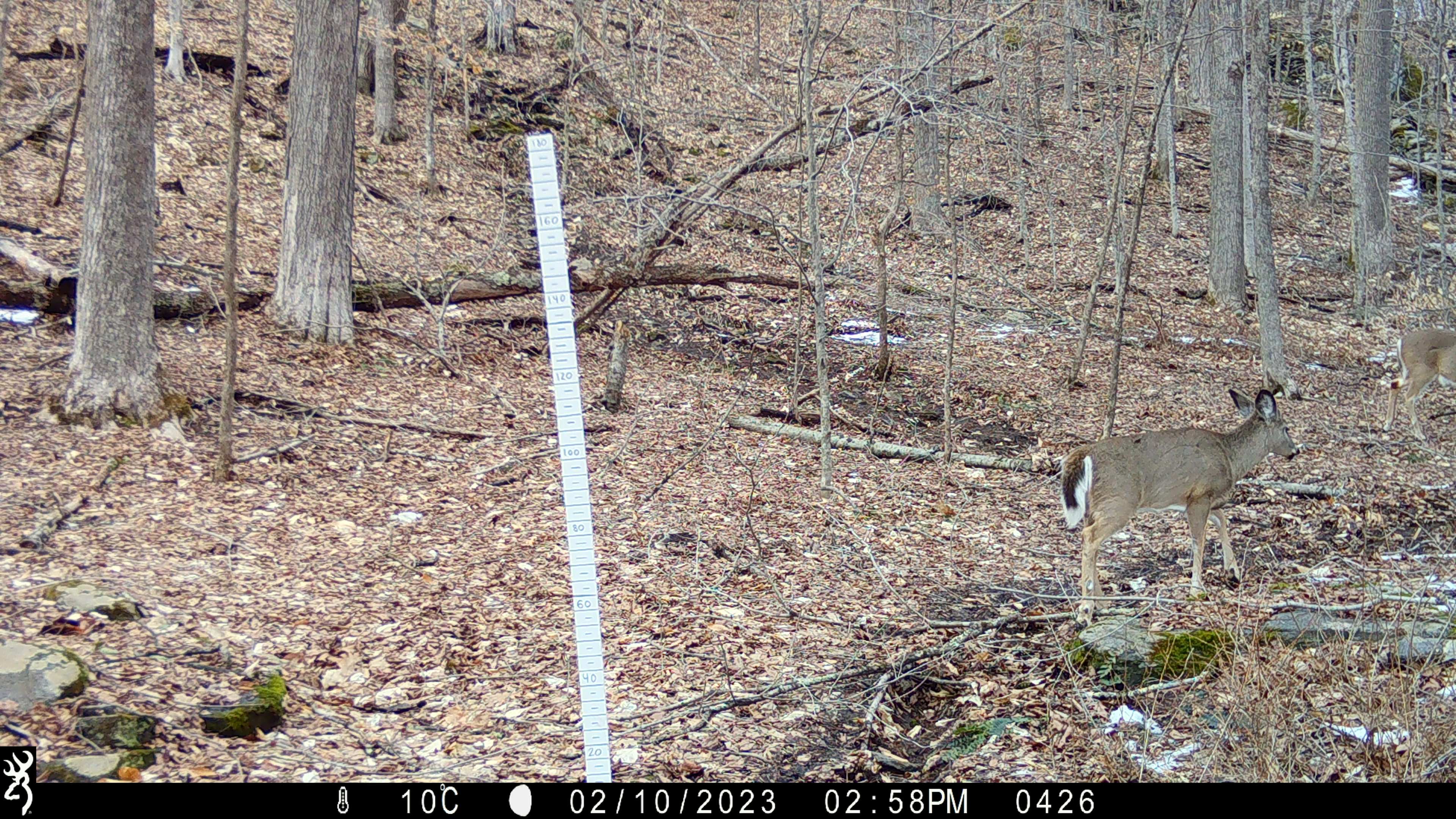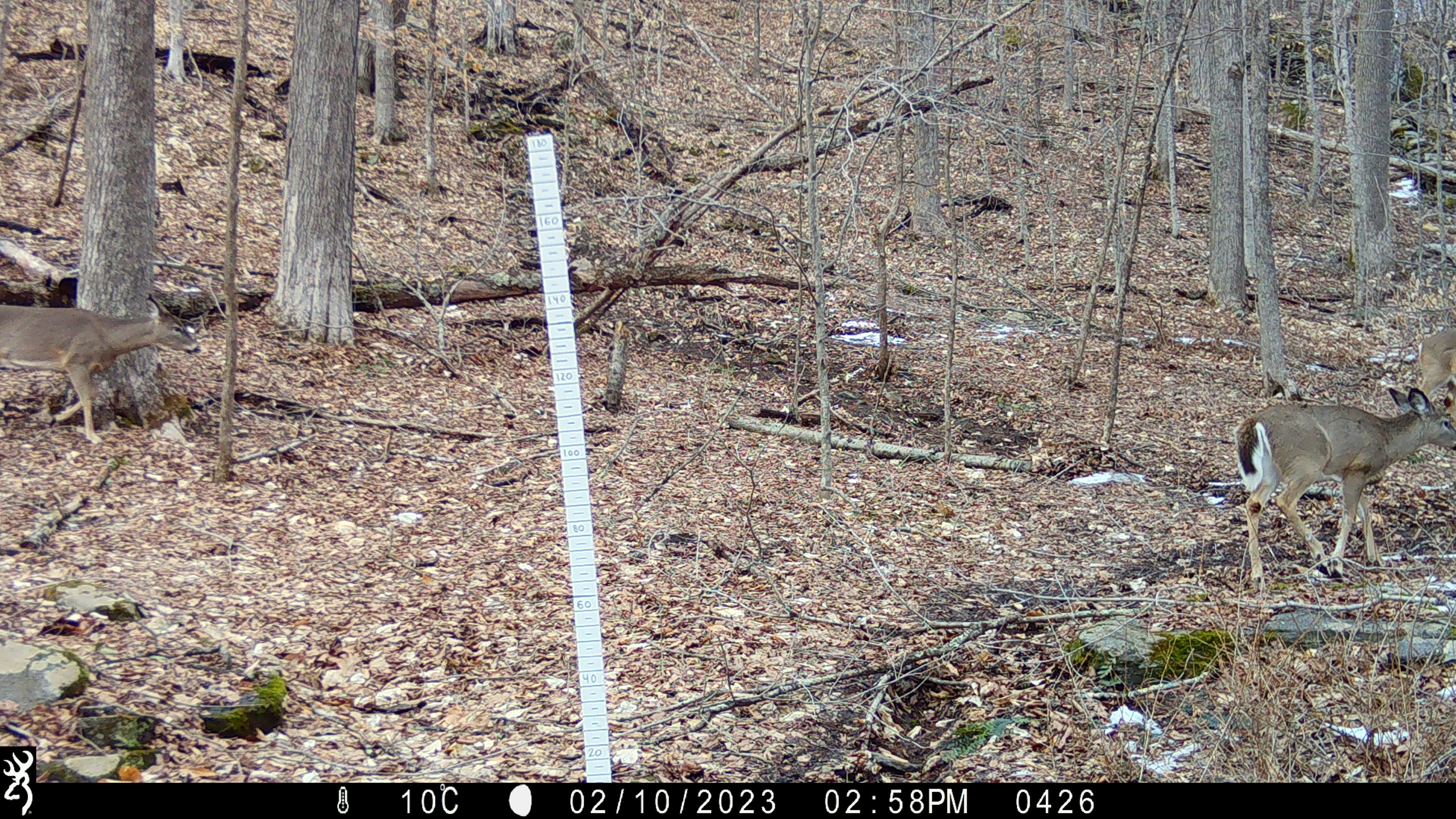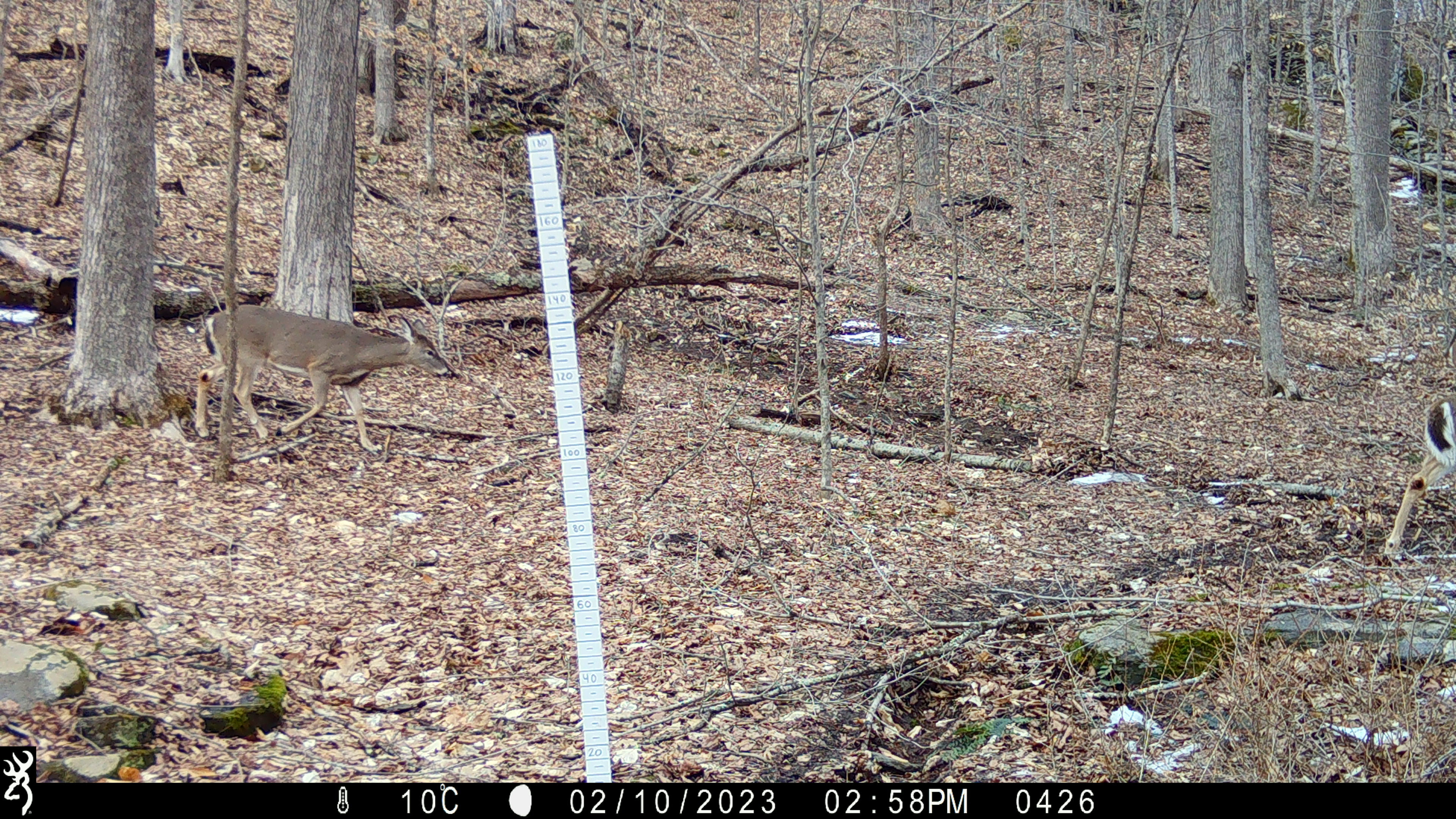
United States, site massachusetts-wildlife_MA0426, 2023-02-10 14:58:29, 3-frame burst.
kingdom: Animalia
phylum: Chordata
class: Mammalia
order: Artiodactyla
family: Cervidae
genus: Odocoileus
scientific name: Odocoileus virginianus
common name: white-tailed deer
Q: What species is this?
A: White-tailed deer (Odocoileus virginianus).